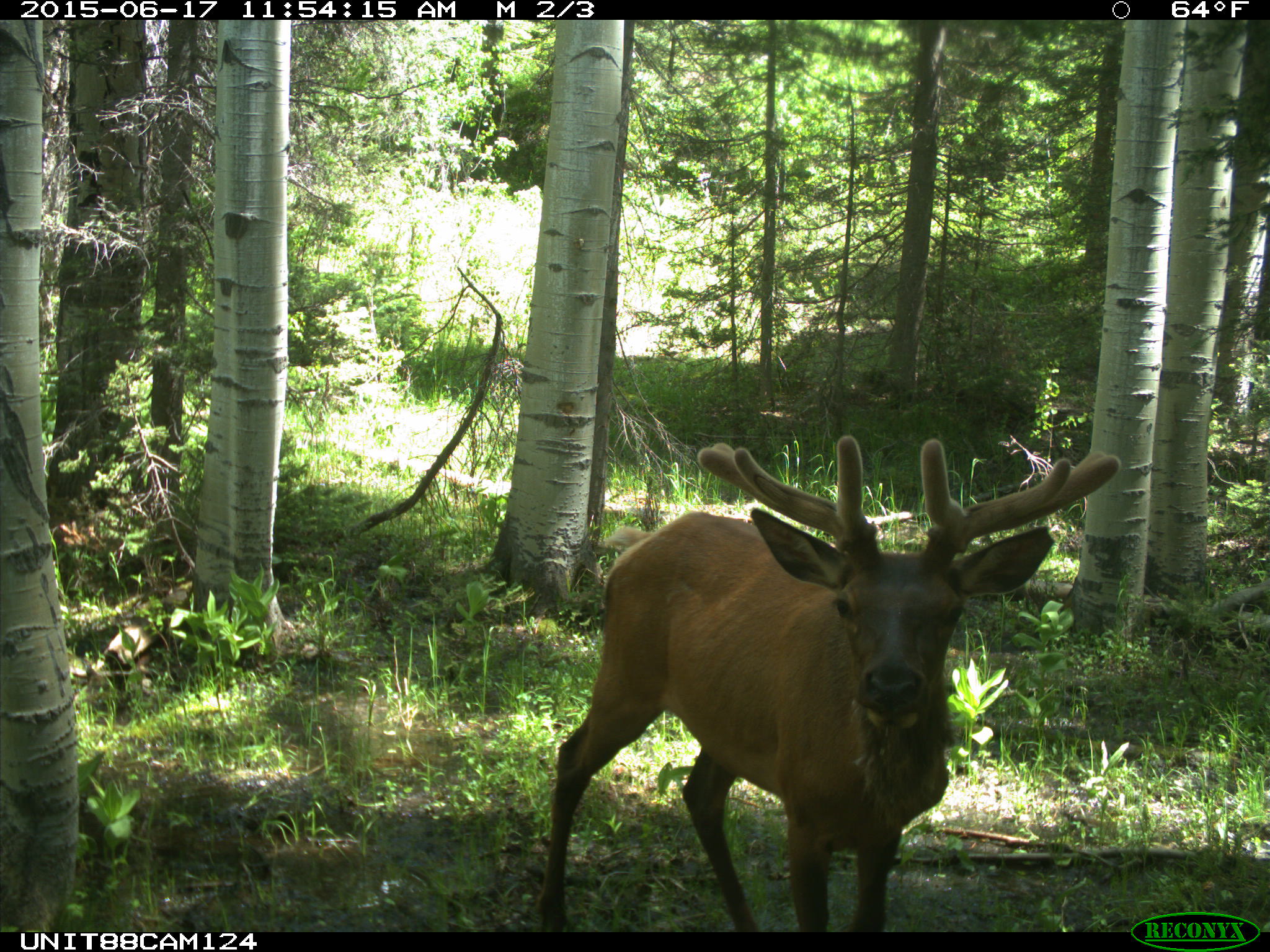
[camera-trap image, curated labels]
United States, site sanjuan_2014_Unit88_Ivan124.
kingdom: Animalia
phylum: Chordata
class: Mammalia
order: Artiodactyla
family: Cervidae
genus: Cervus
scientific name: Cervus elaphus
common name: red deer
Cervus elaphus (red deer).